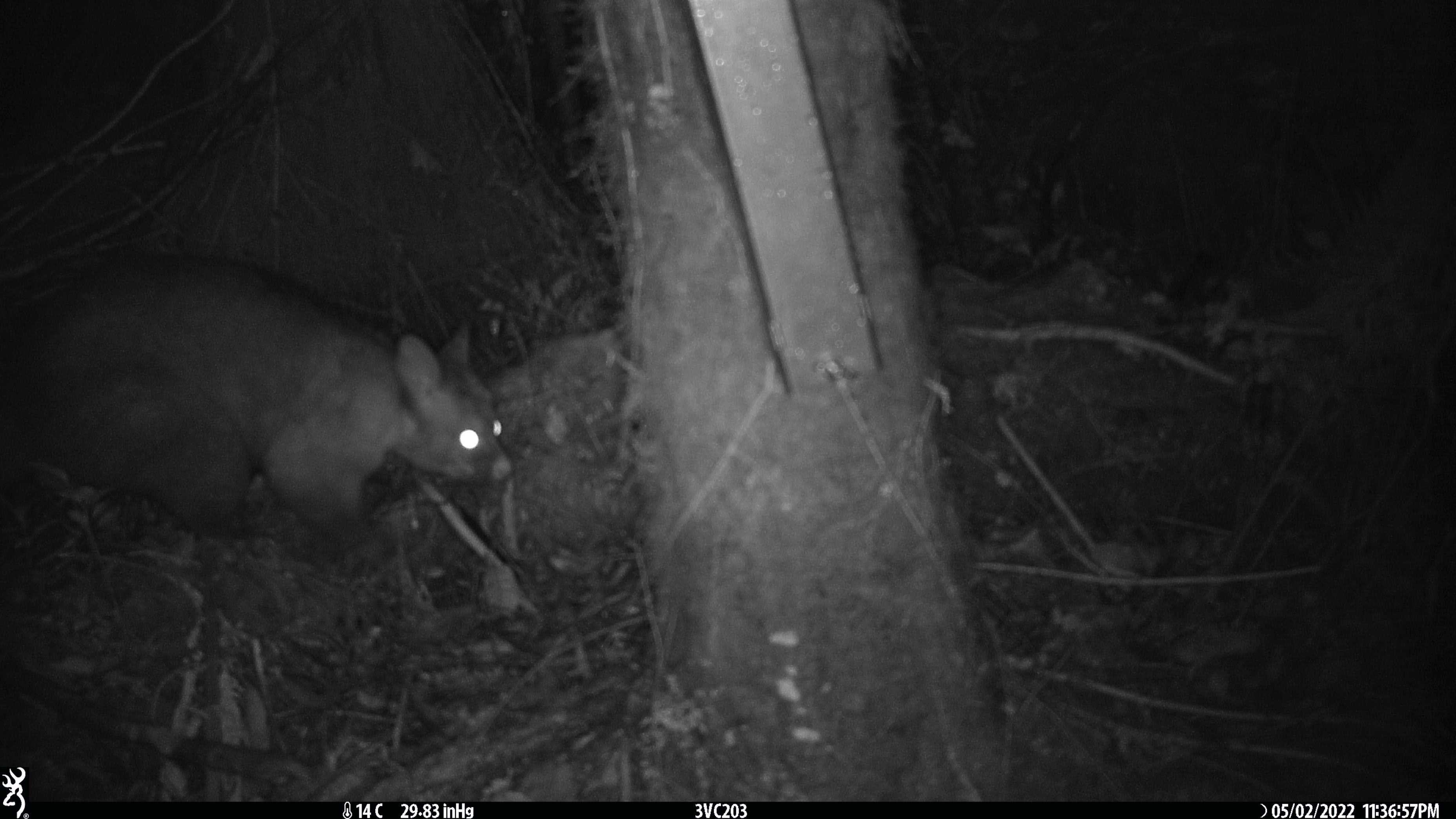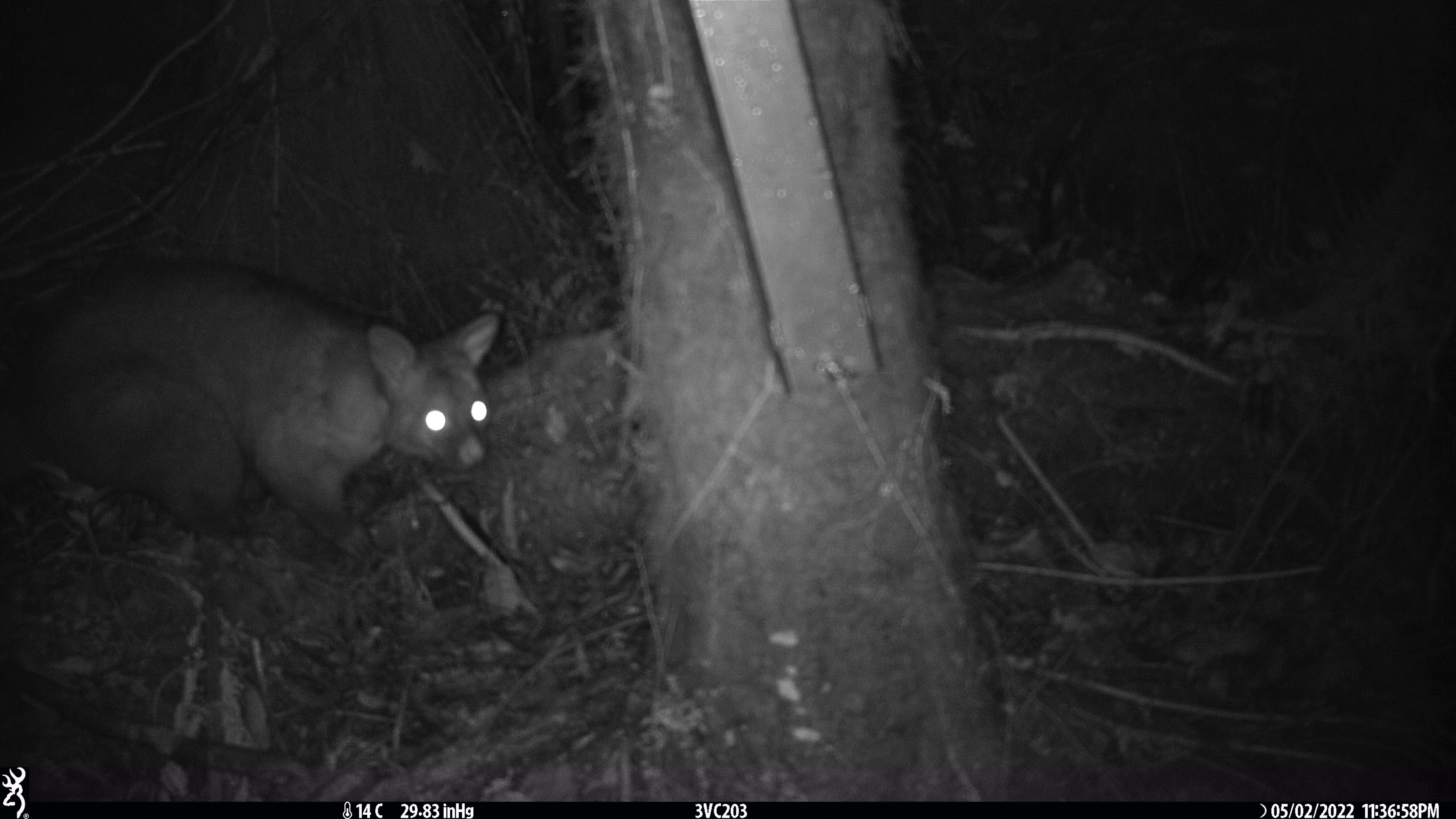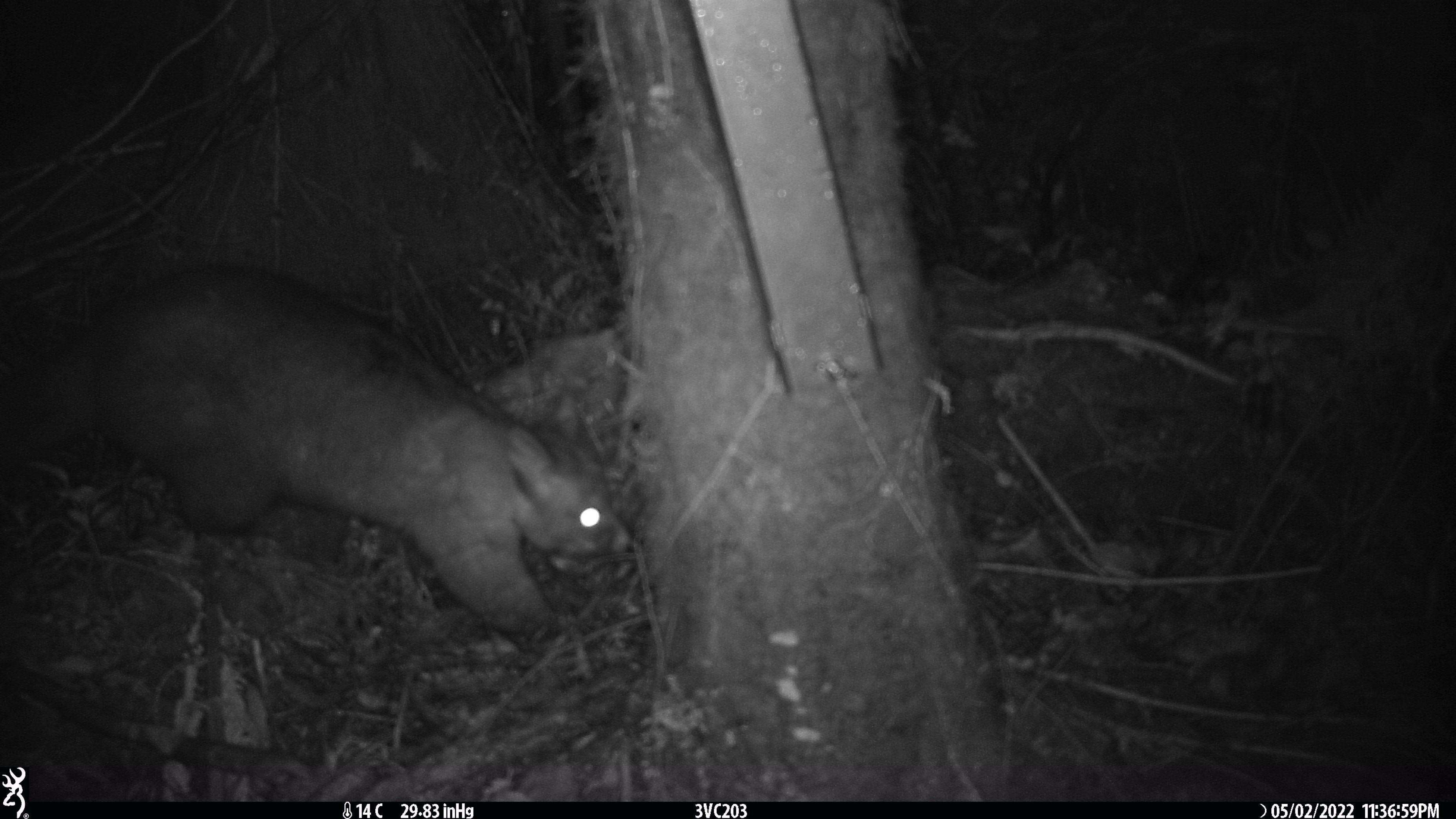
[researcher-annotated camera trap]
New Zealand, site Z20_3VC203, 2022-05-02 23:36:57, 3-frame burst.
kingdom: Animalia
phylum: Chordata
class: Mammalia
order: Diprotodontia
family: Phalangeridae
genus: Trichosurus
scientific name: Trichosurus vulpecula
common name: common brushtail possum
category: possum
Possum (common brushtail possum) (Trichosurus vulpecula).